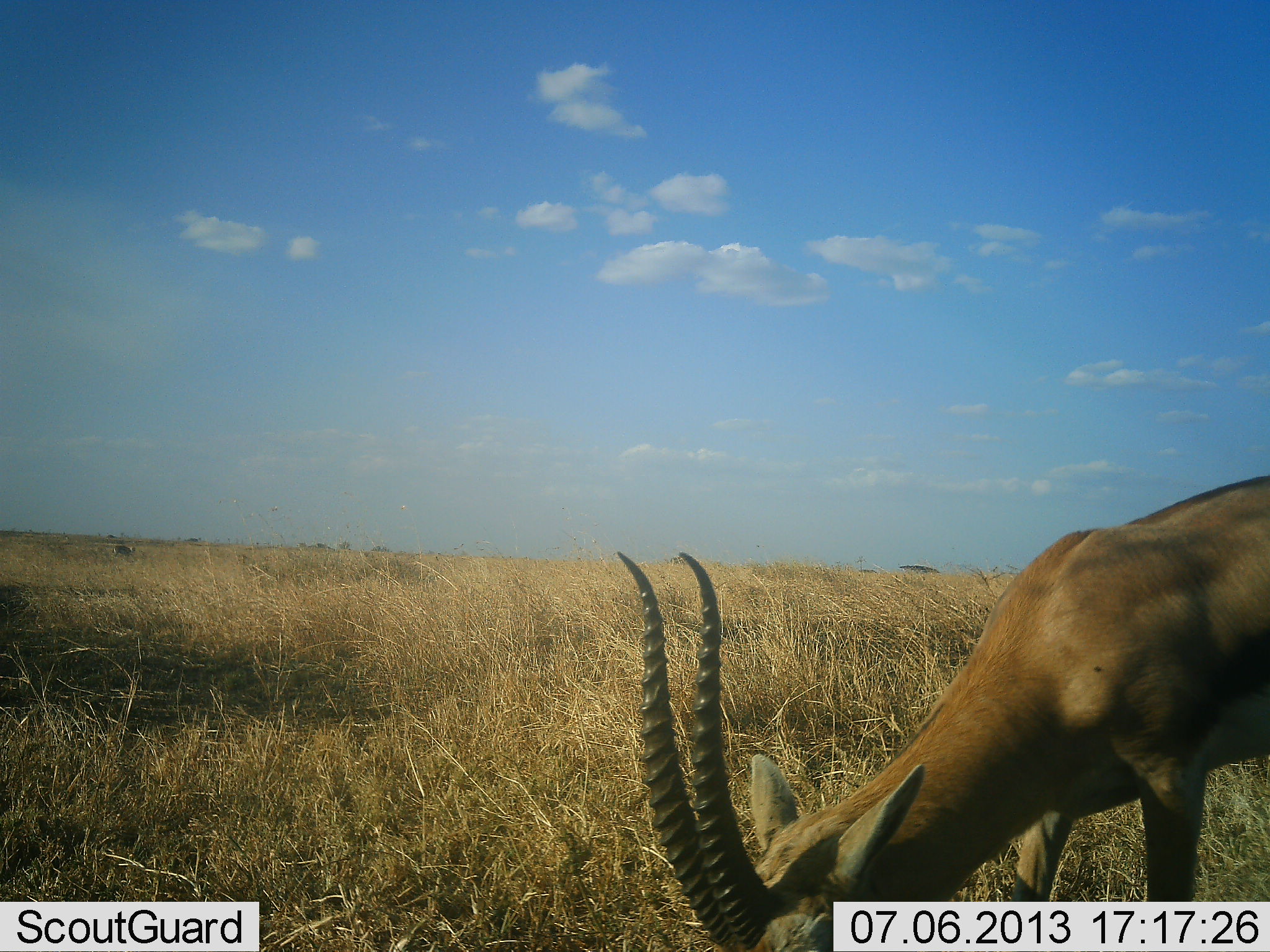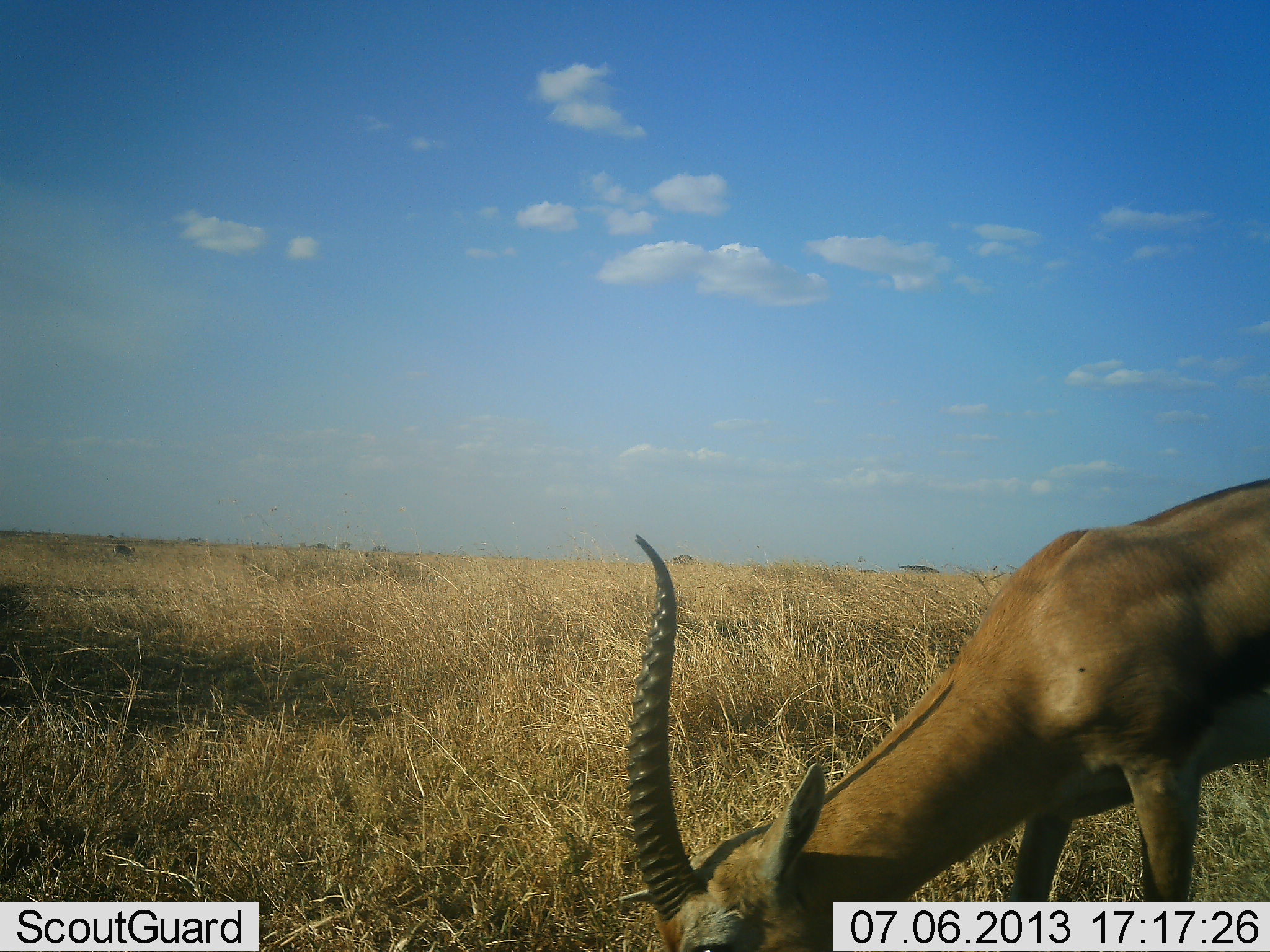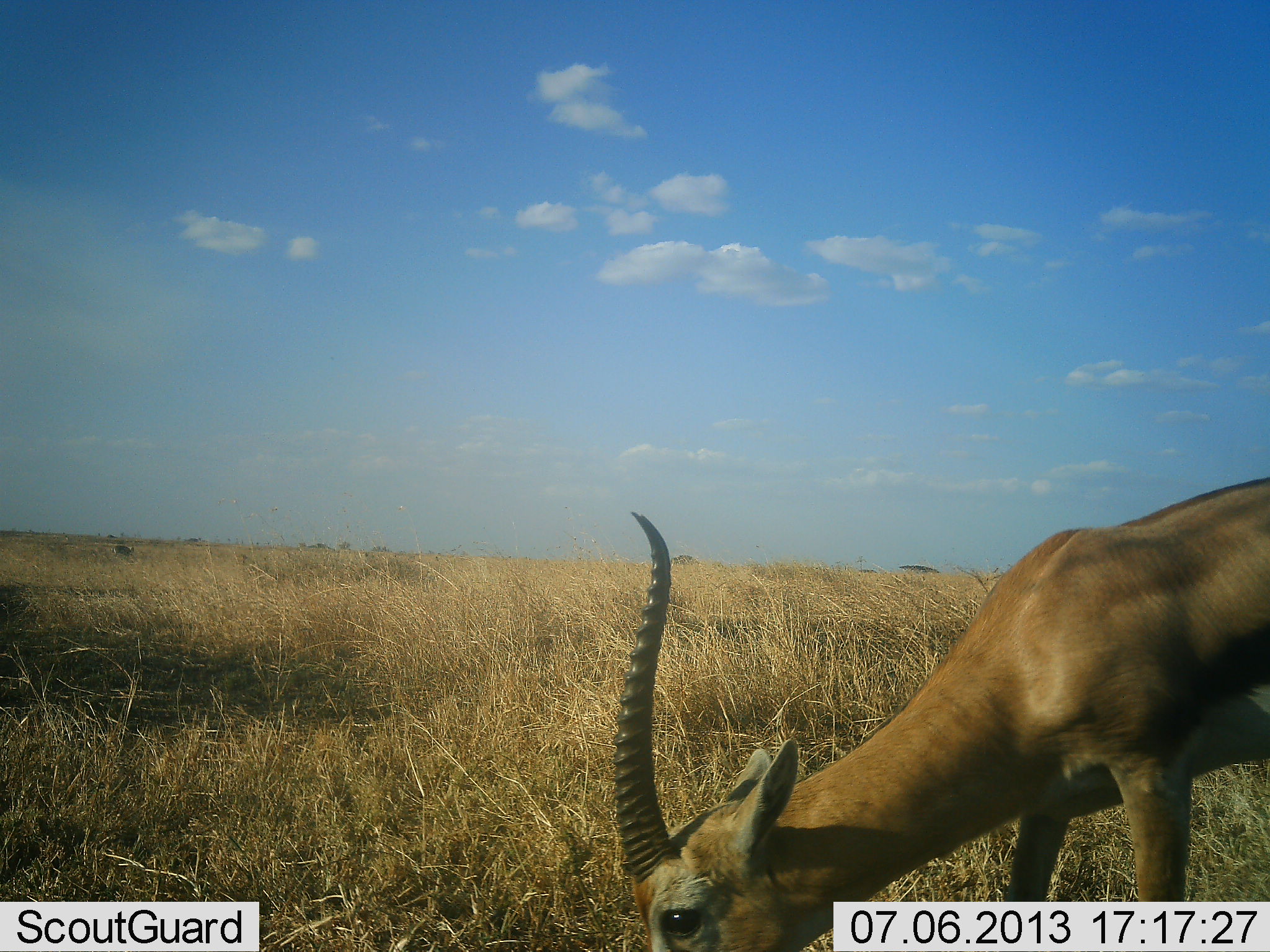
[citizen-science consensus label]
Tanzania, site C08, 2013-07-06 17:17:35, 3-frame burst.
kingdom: Animalia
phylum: Chordata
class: Mammalia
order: Artiodactyla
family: Bovidae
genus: Eudorcas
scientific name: Eudorcas thomsonii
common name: thomson's gazelle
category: gazellethomsons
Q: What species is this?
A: Gazellethomsons (thomson's gazelle) (Eudorcas thomsonii).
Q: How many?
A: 1.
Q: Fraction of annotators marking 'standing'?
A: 15%.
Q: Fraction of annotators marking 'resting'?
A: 0%.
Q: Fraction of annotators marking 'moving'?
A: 0%.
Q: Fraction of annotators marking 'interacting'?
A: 0%.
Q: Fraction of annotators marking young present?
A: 0%.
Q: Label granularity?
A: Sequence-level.